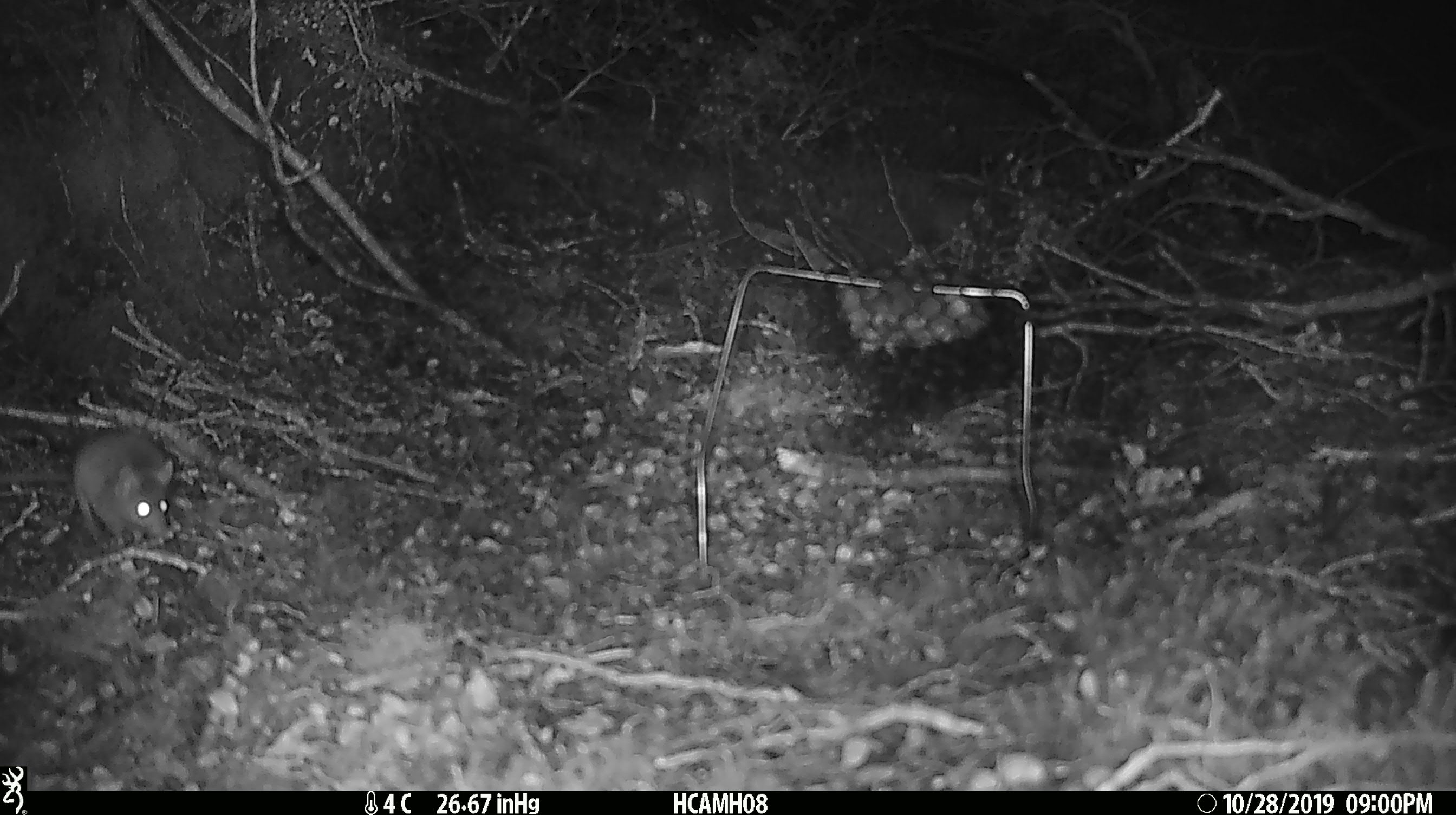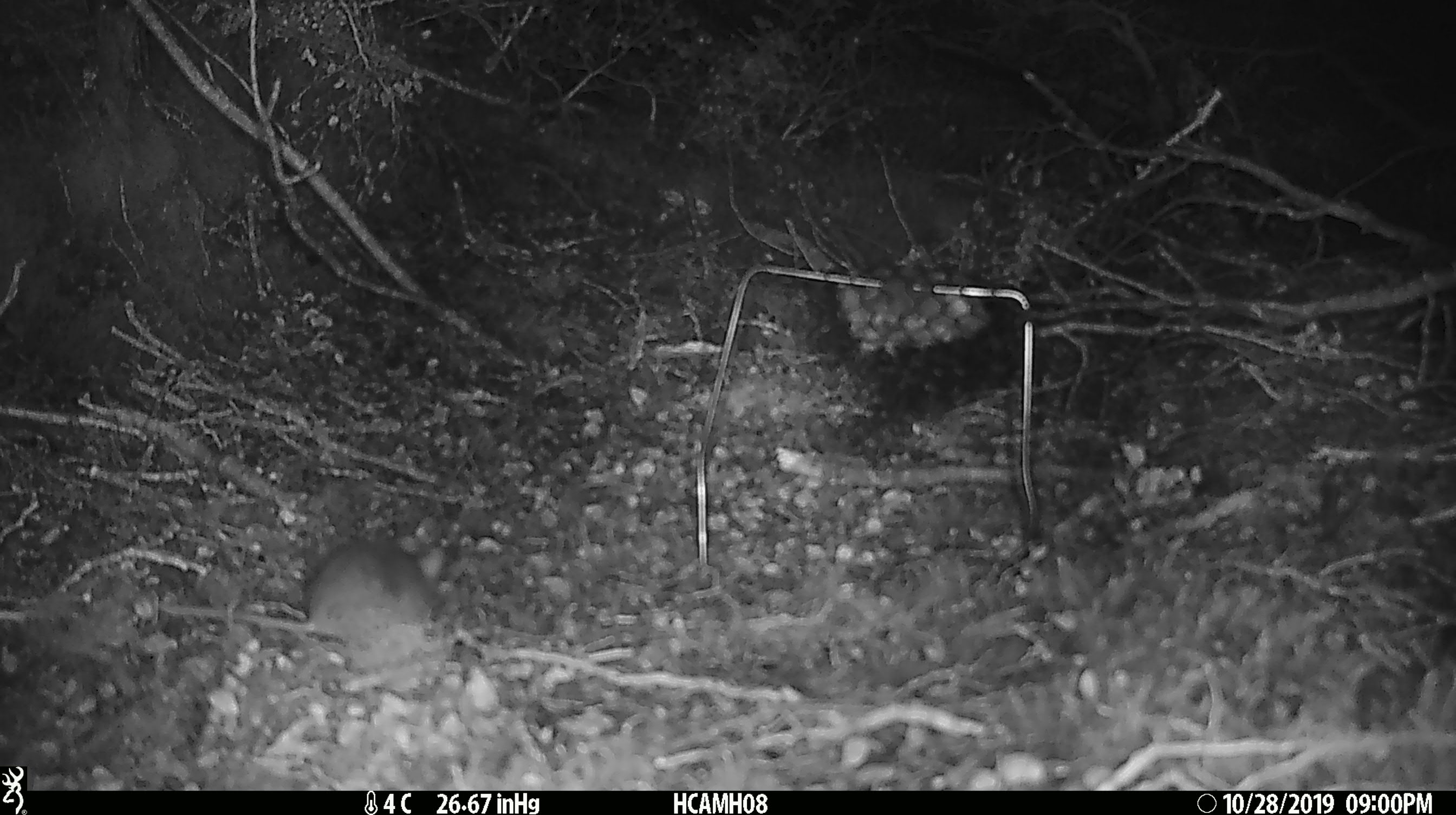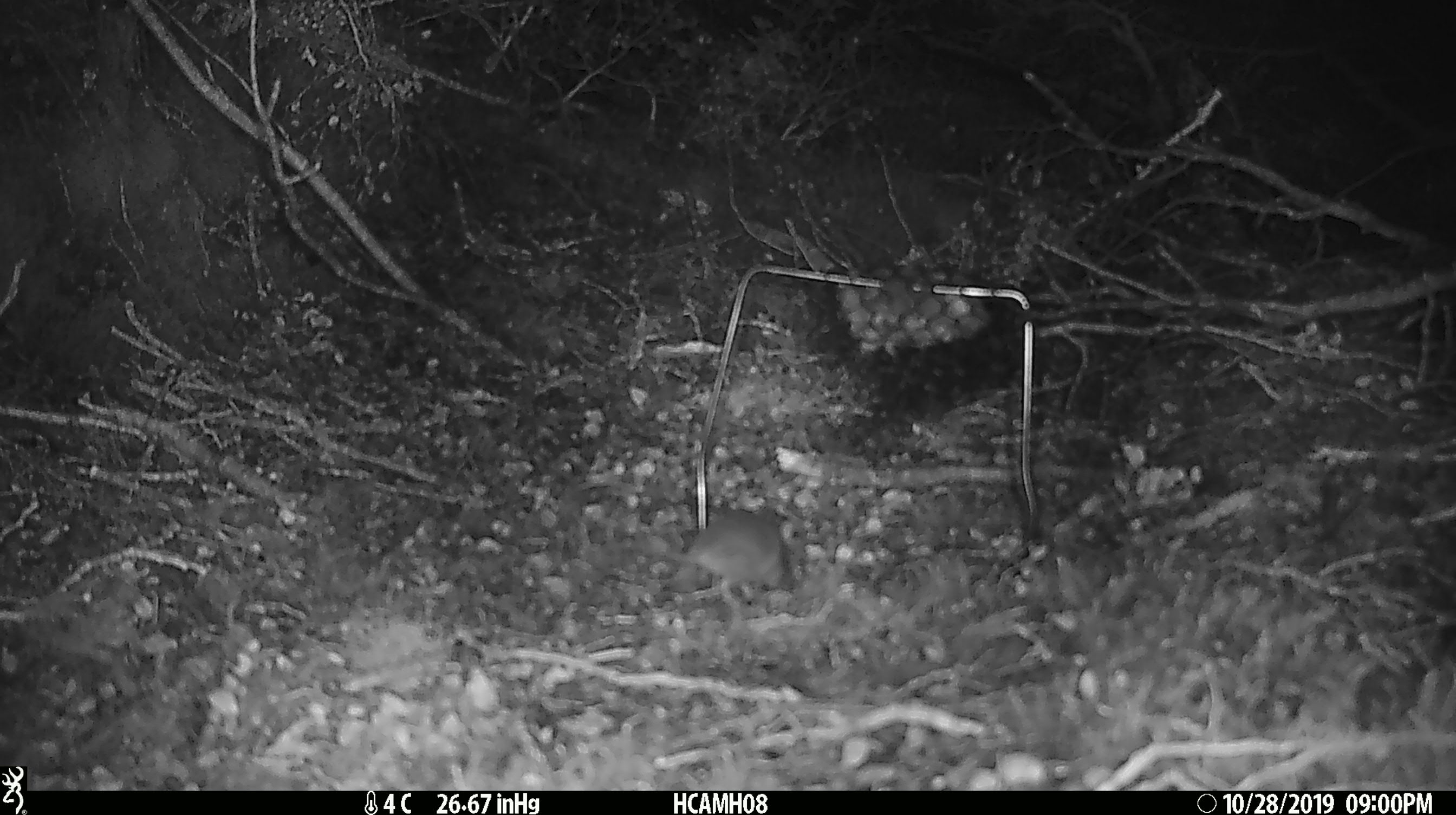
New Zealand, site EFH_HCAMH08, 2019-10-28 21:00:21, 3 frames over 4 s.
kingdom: Animalia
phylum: Chordata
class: Mammalia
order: Rodentia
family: Muridae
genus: Mus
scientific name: Mus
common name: mouse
Mouse (Mus).